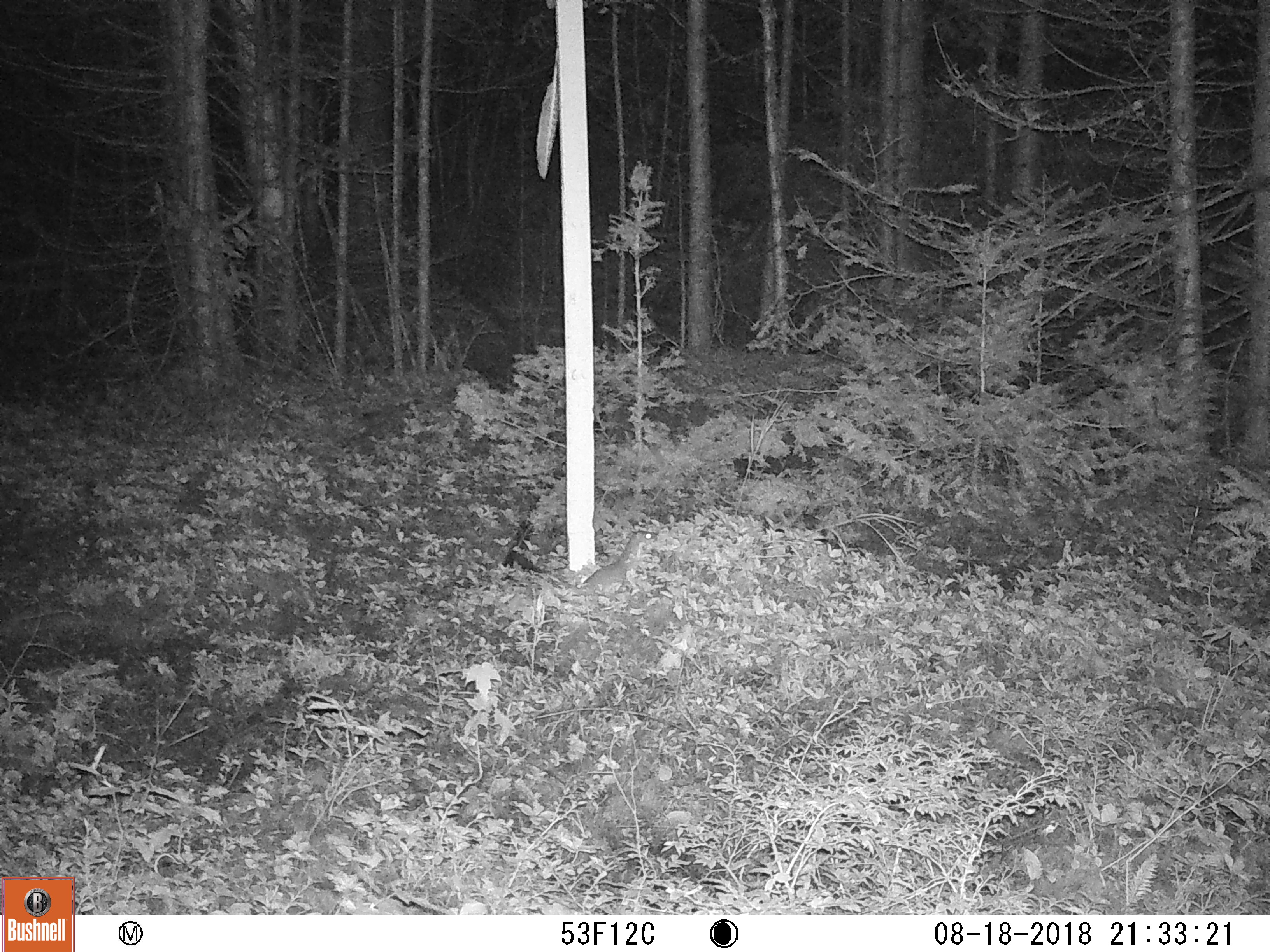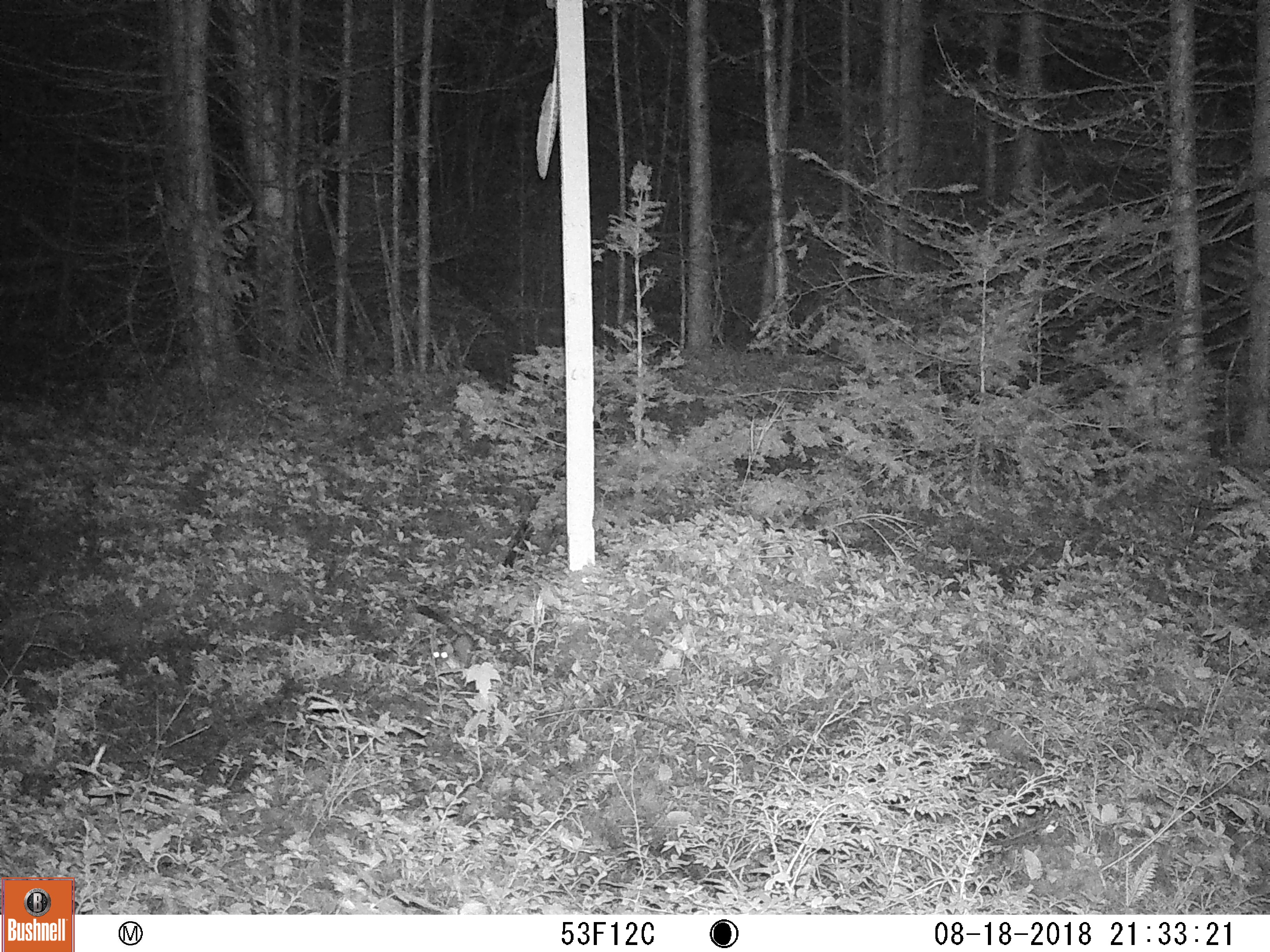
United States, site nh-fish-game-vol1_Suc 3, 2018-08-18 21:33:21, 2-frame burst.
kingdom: Animalia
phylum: Chordata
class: Mammalia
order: Carnivora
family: Mustelidae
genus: Mustela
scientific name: Mustela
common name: weasel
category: weasel sp.